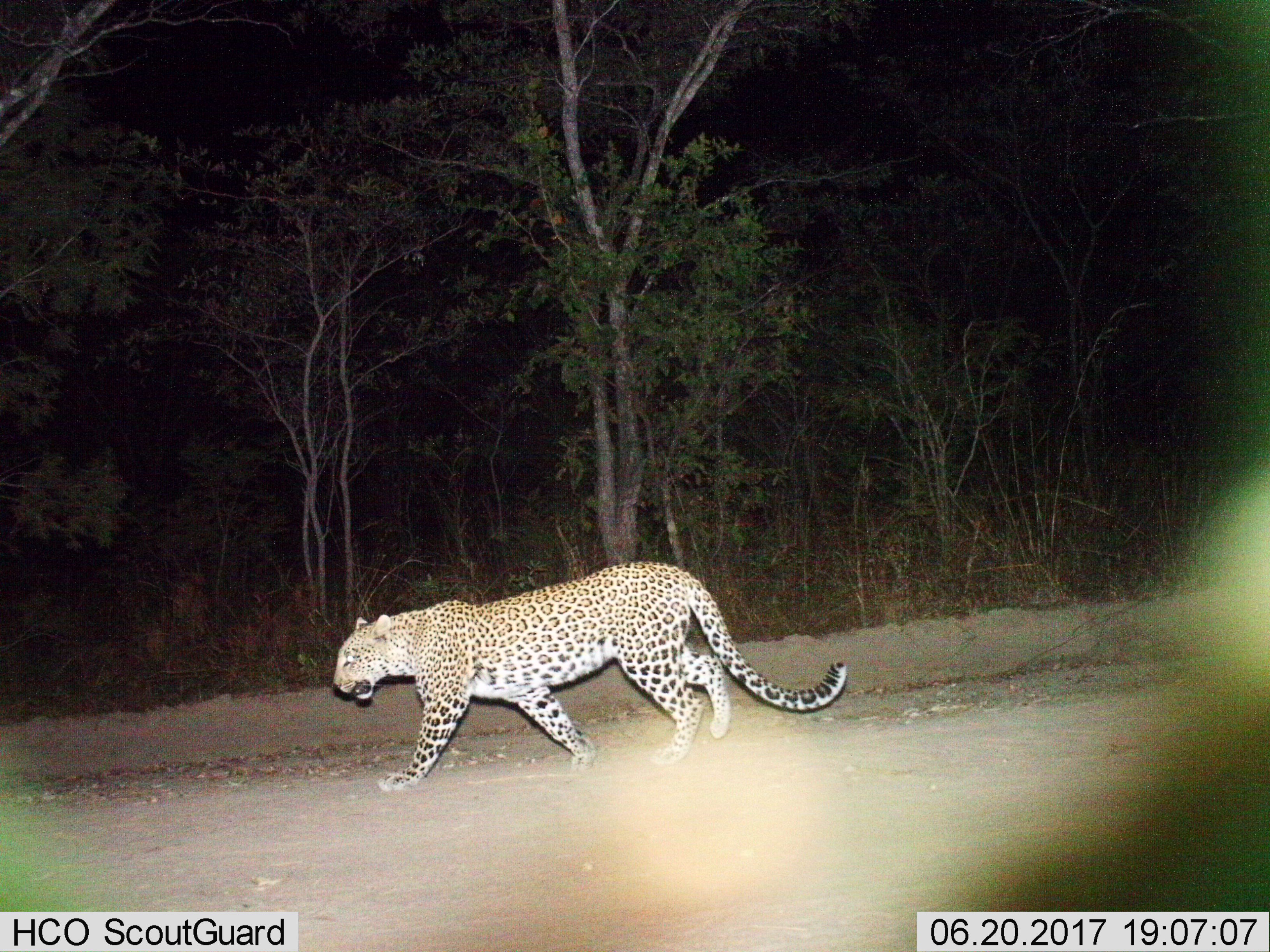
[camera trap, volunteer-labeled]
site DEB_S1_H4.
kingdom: Animalia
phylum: Chordata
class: Mammalia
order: Carnivora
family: Felidae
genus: Panthera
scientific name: Panthera pardus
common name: leopard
Leopard (Panthera pardus), count 1. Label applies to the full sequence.